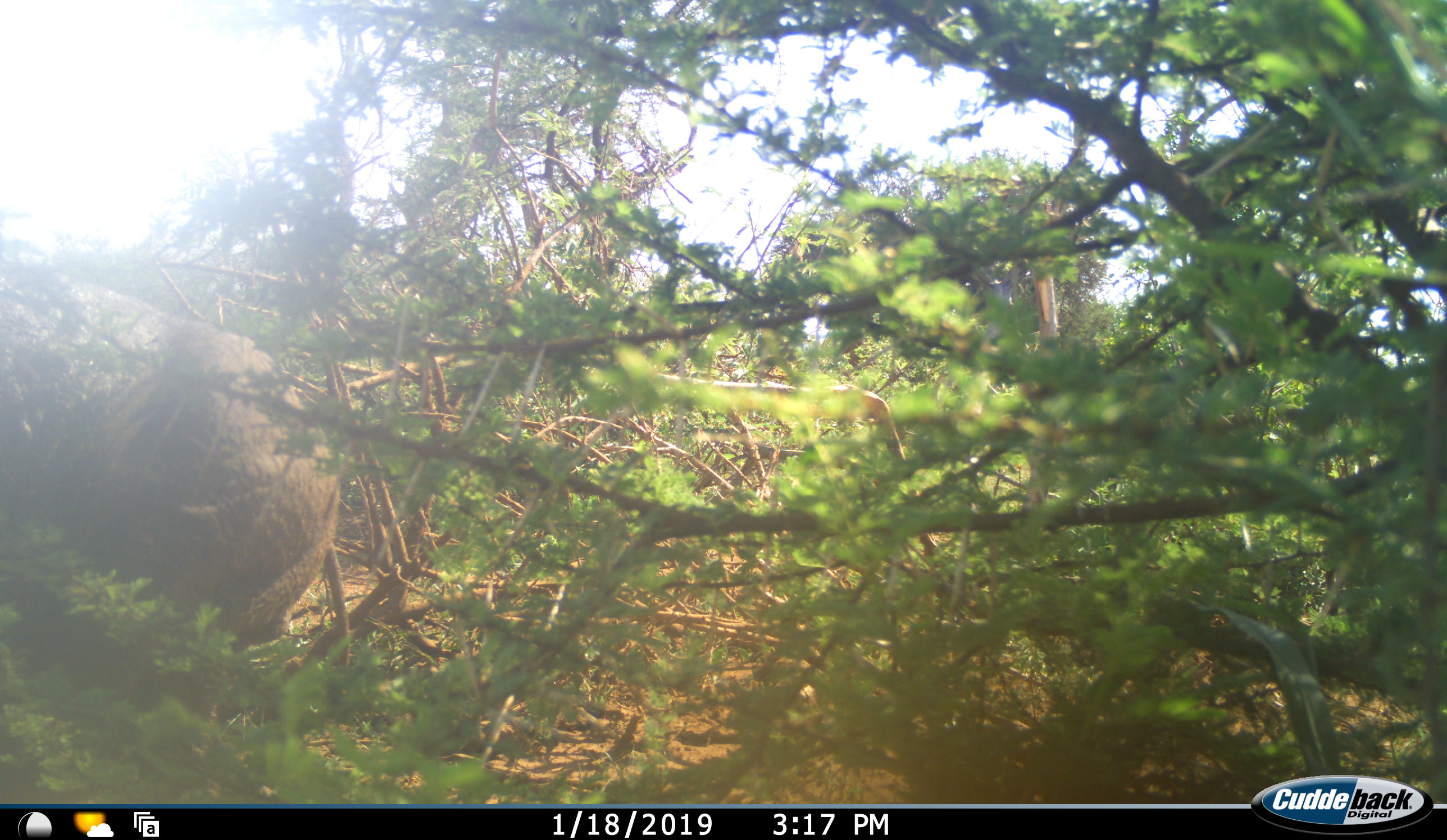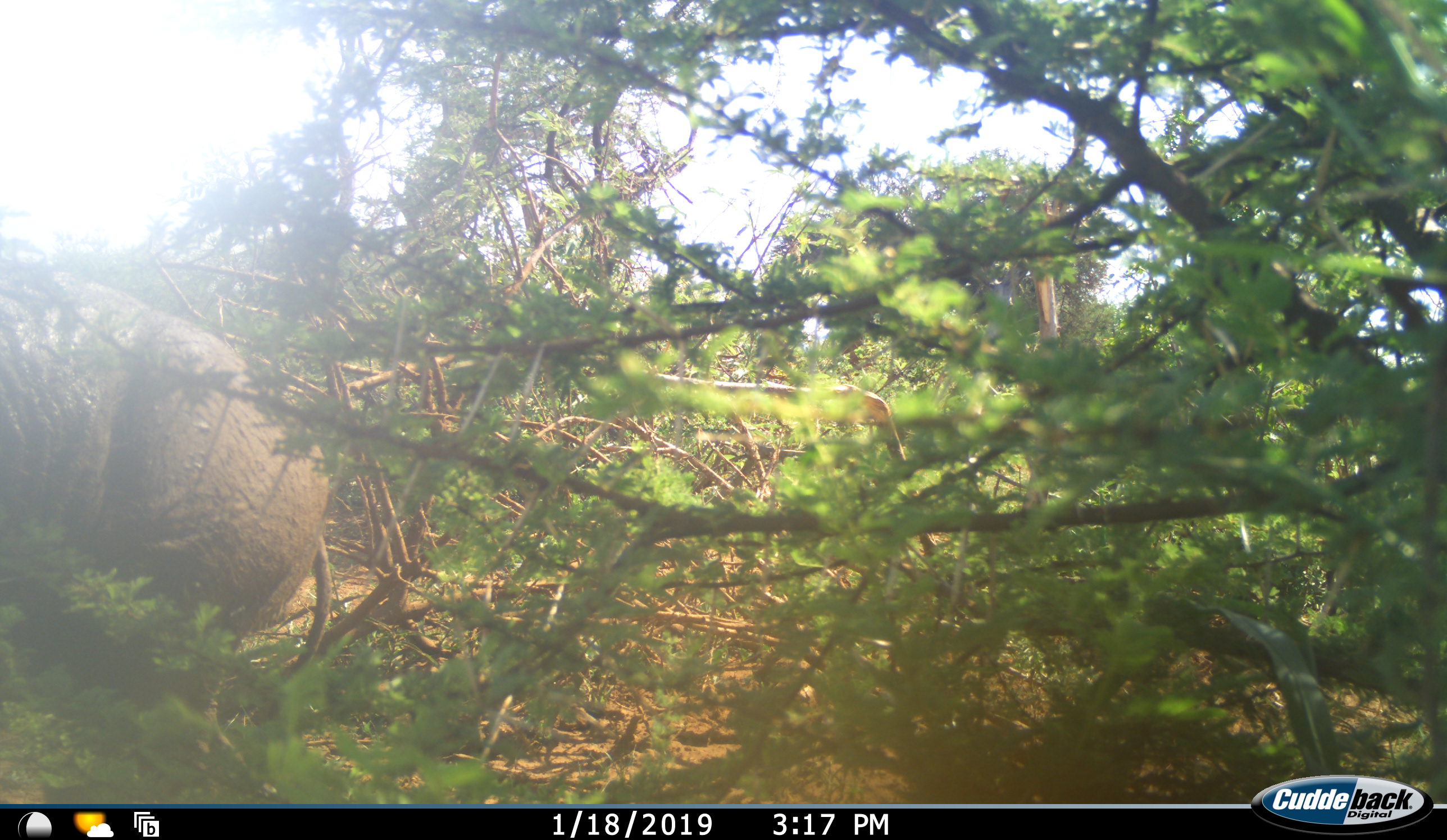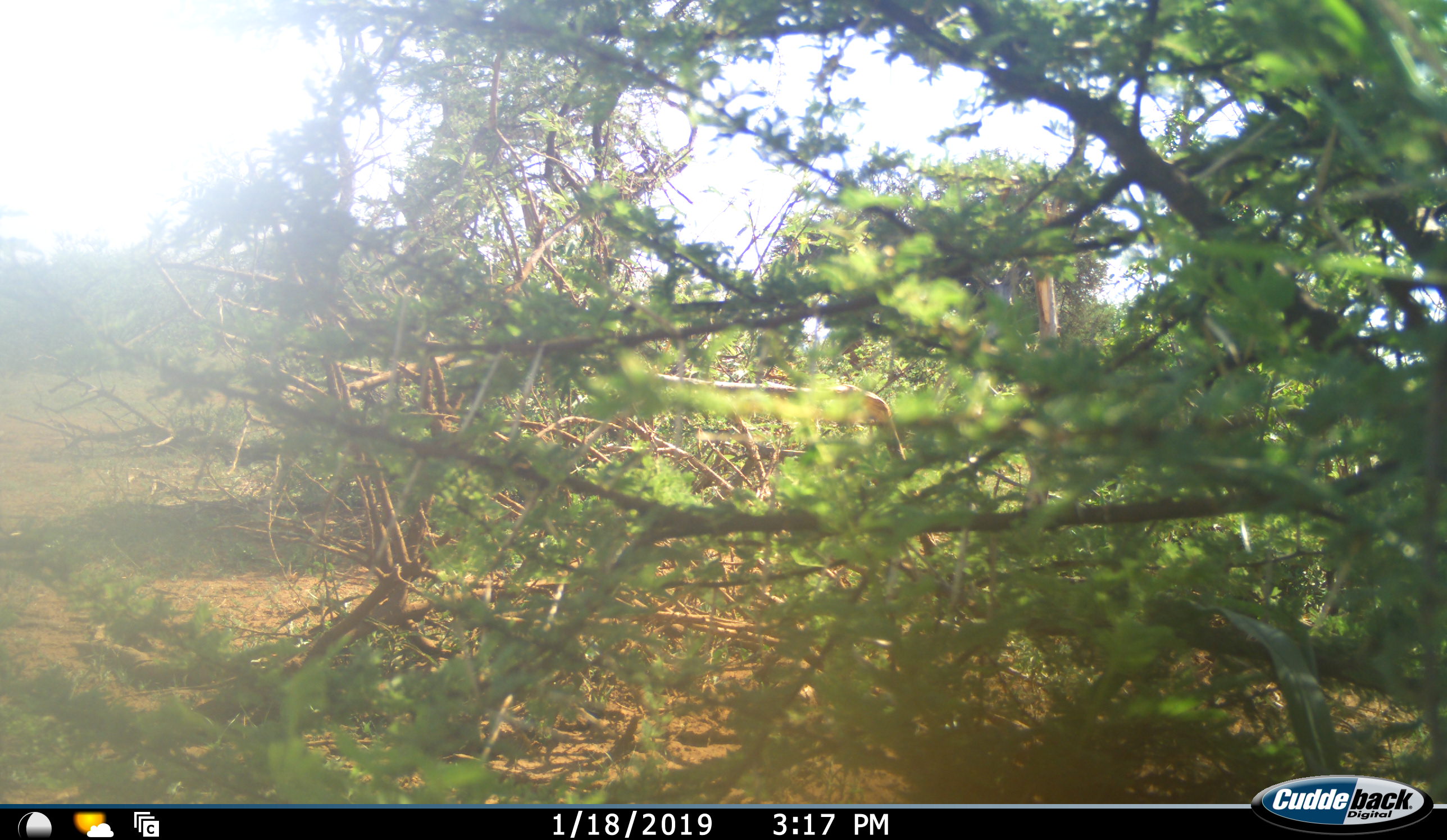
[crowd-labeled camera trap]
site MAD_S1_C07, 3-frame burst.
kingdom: Animalia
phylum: Chordata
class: Mammalia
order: Proboscidea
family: Elephantidae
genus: Loxodonta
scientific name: Loxodonta africana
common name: african bush elephant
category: elephant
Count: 1.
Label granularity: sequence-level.